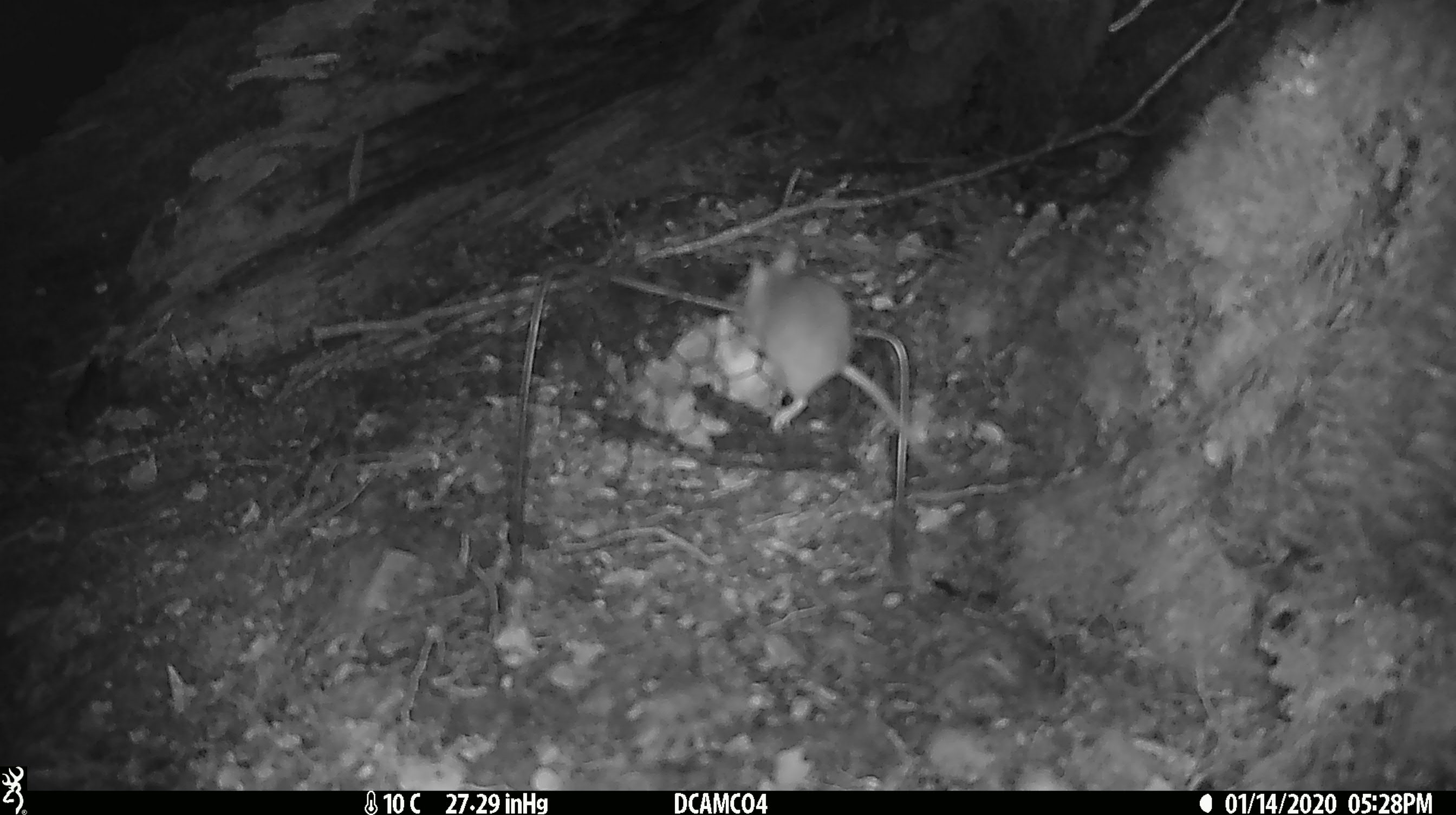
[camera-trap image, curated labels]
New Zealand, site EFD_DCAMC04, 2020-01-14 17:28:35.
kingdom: Animalia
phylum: Chordata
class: Mammalia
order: Rodentia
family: Muridae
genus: Mus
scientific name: Mus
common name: mouse